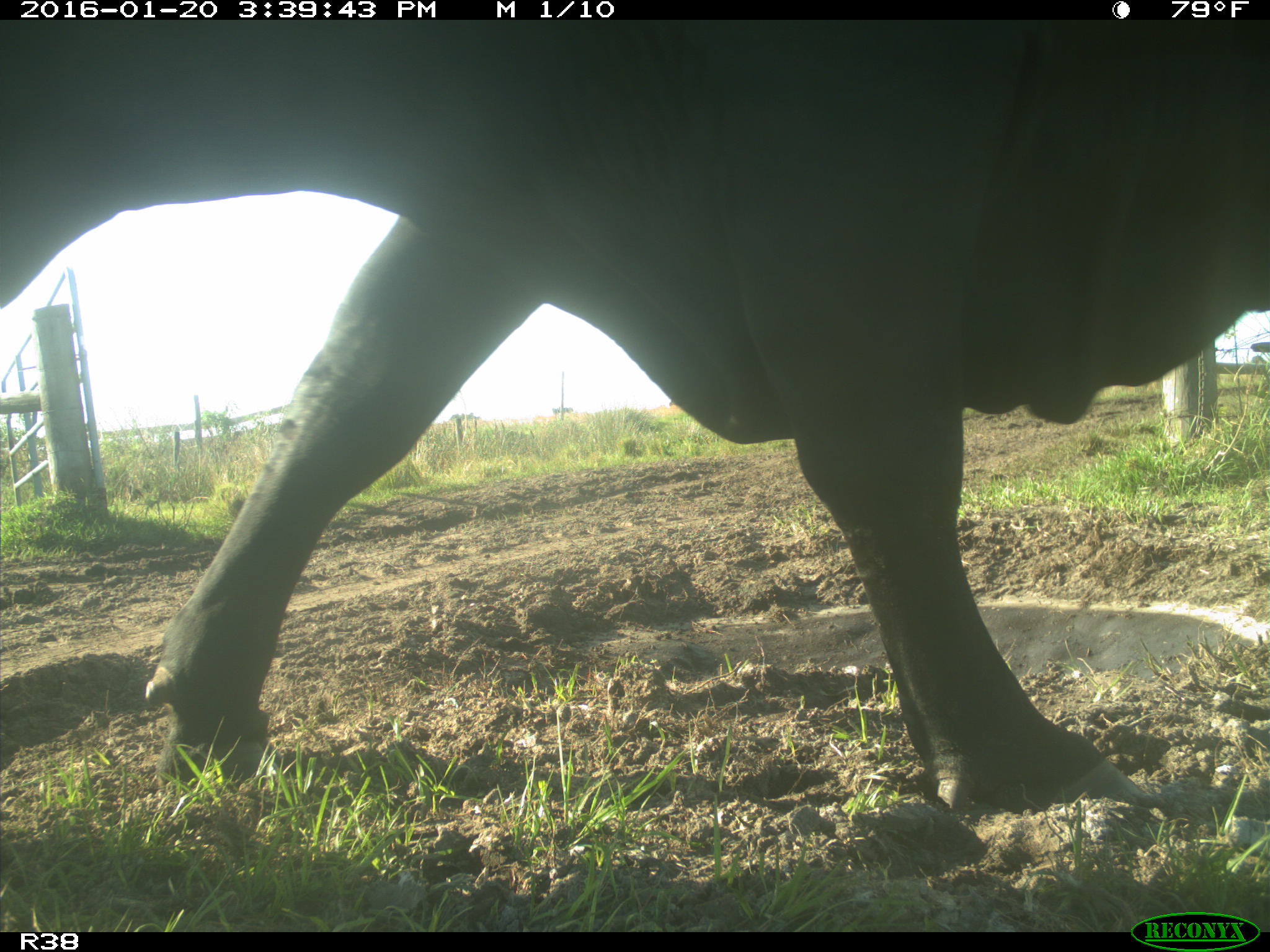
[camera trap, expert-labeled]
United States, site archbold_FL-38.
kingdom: Animalia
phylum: Chordata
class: Mammalia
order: Artiodactyla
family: Bovidae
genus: Bos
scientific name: Bos taurus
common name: domestic cow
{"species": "Bos taurus (domestic cow)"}